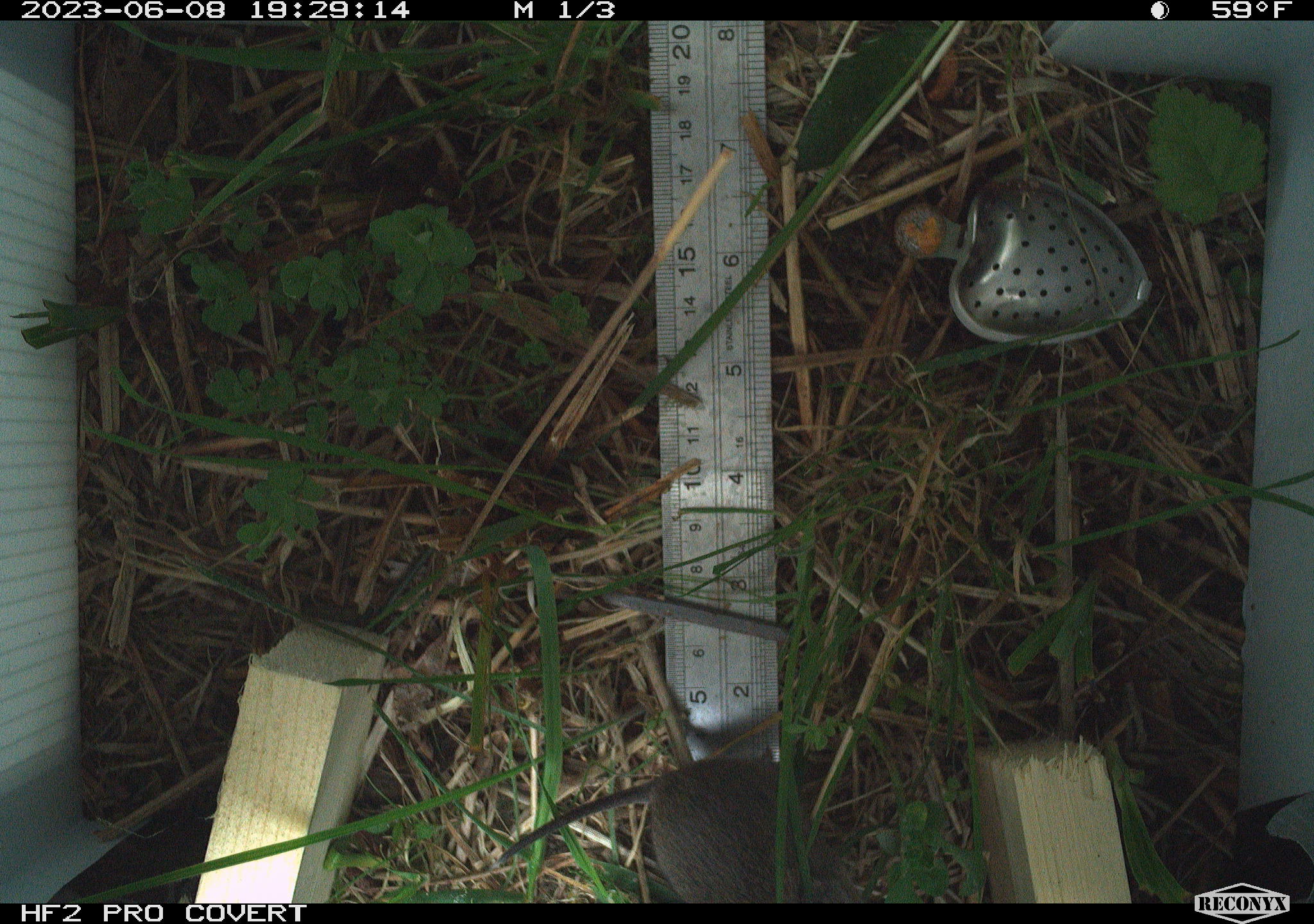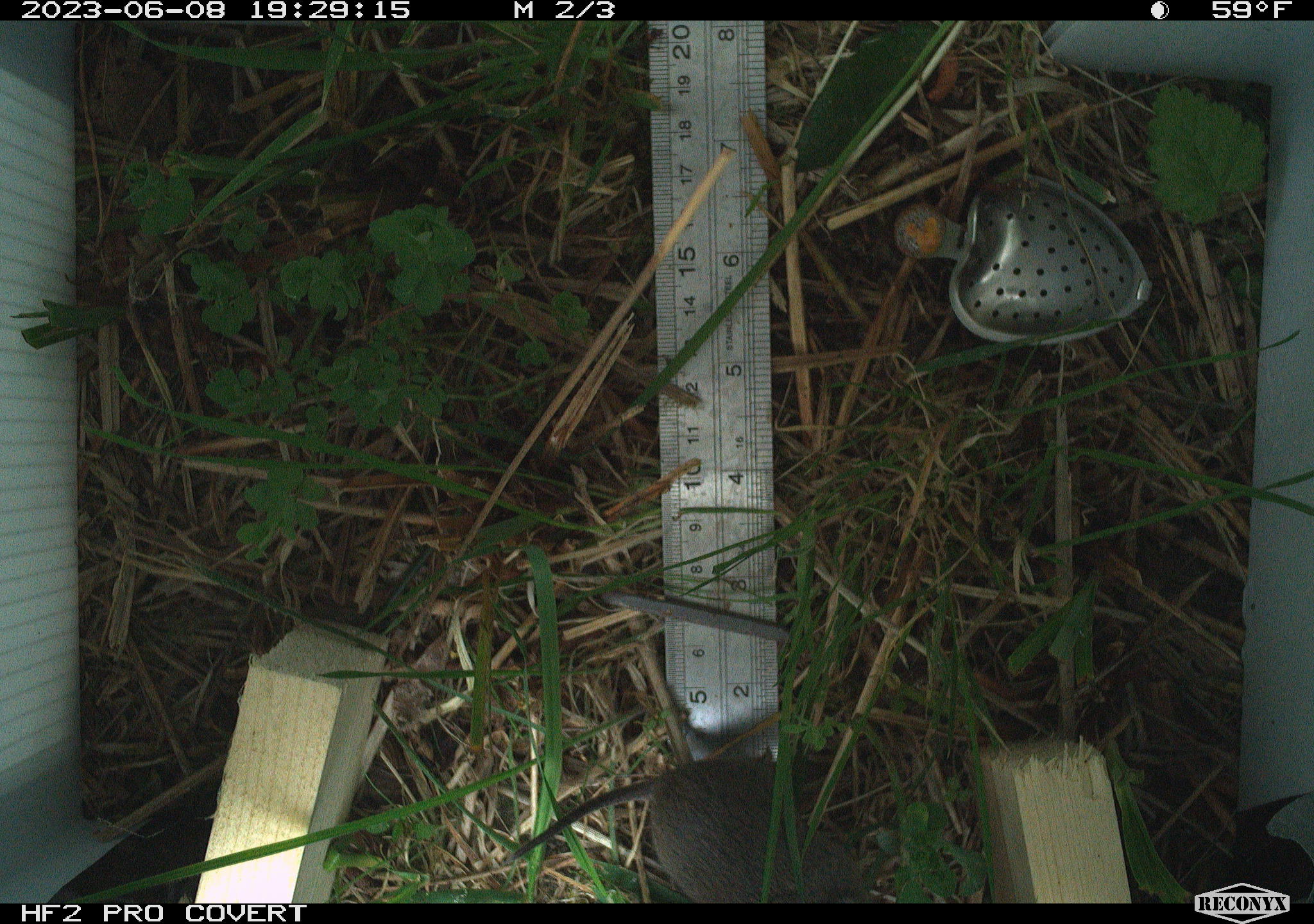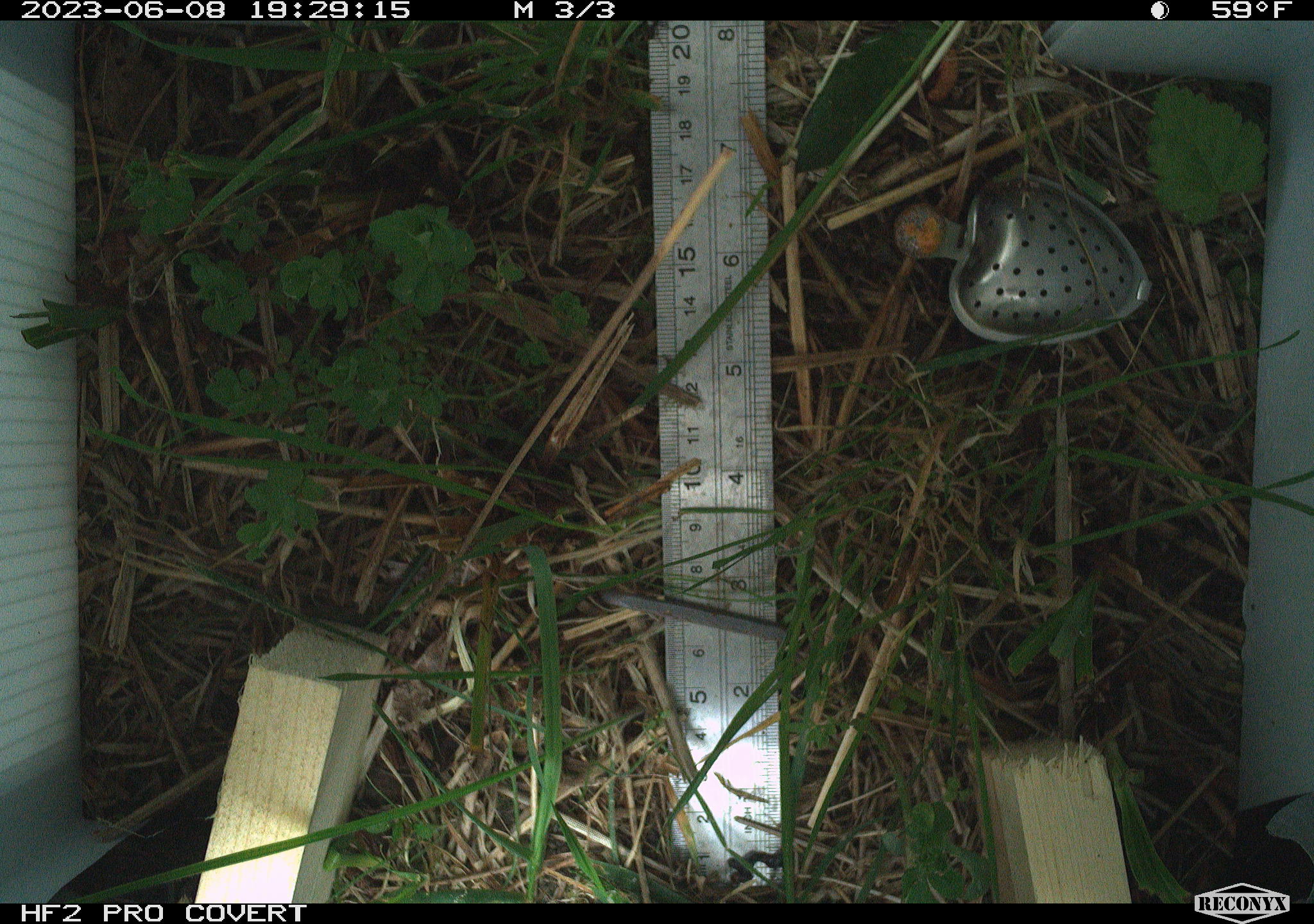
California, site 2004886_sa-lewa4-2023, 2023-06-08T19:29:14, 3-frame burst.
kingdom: Animalia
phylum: Chordata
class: Mammalia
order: Rodentia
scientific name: Rodentia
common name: rodent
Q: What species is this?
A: Rodent (Rodentia).